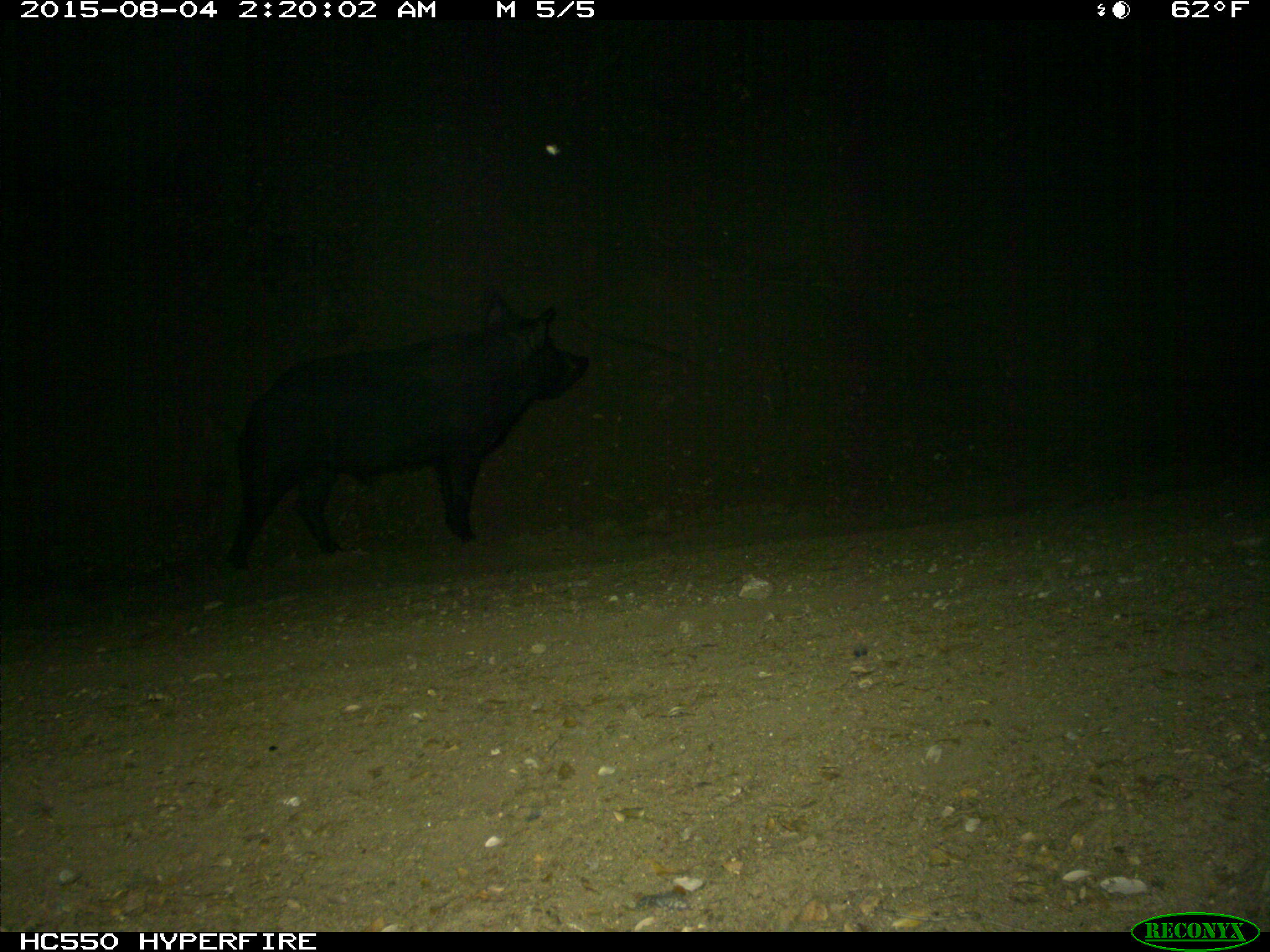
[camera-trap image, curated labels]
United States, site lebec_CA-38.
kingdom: Animalia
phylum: Chordata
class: Mammalia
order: Artiodactyla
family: Suidae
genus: Sus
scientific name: Sus scrofa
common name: wild boar